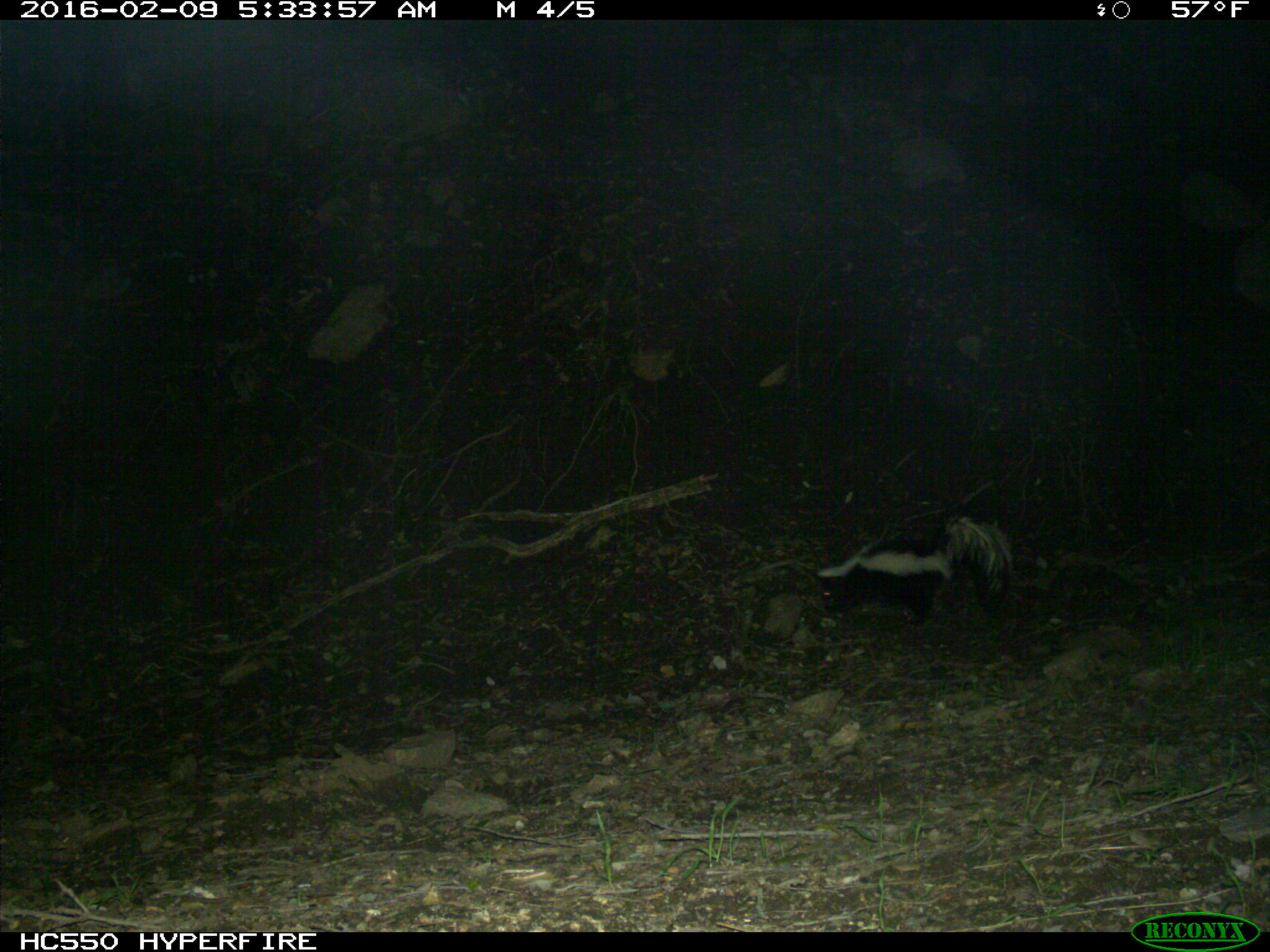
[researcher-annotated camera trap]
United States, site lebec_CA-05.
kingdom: Animalia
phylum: Chordata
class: Mammalia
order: Carnivora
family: Mephitidae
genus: Mephitis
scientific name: Mephitis mephitis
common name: striped skunk